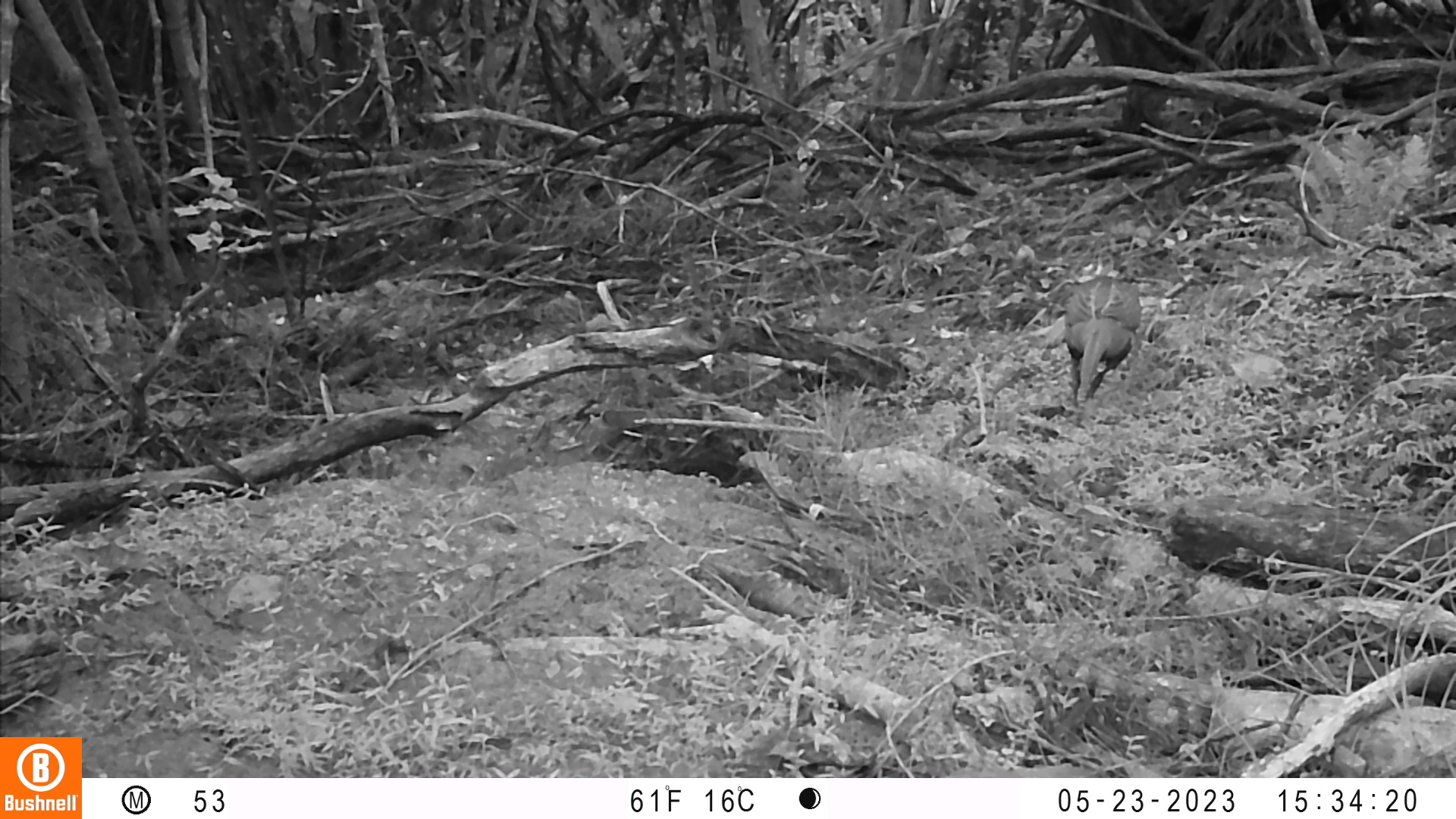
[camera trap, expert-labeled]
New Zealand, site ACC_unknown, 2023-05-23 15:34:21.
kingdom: Animalia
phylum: Chordata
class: Aves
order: Galliformes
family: Phasianidae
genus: Phasianus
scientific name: Phasianus colchicus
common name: common pheasant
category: pheasant